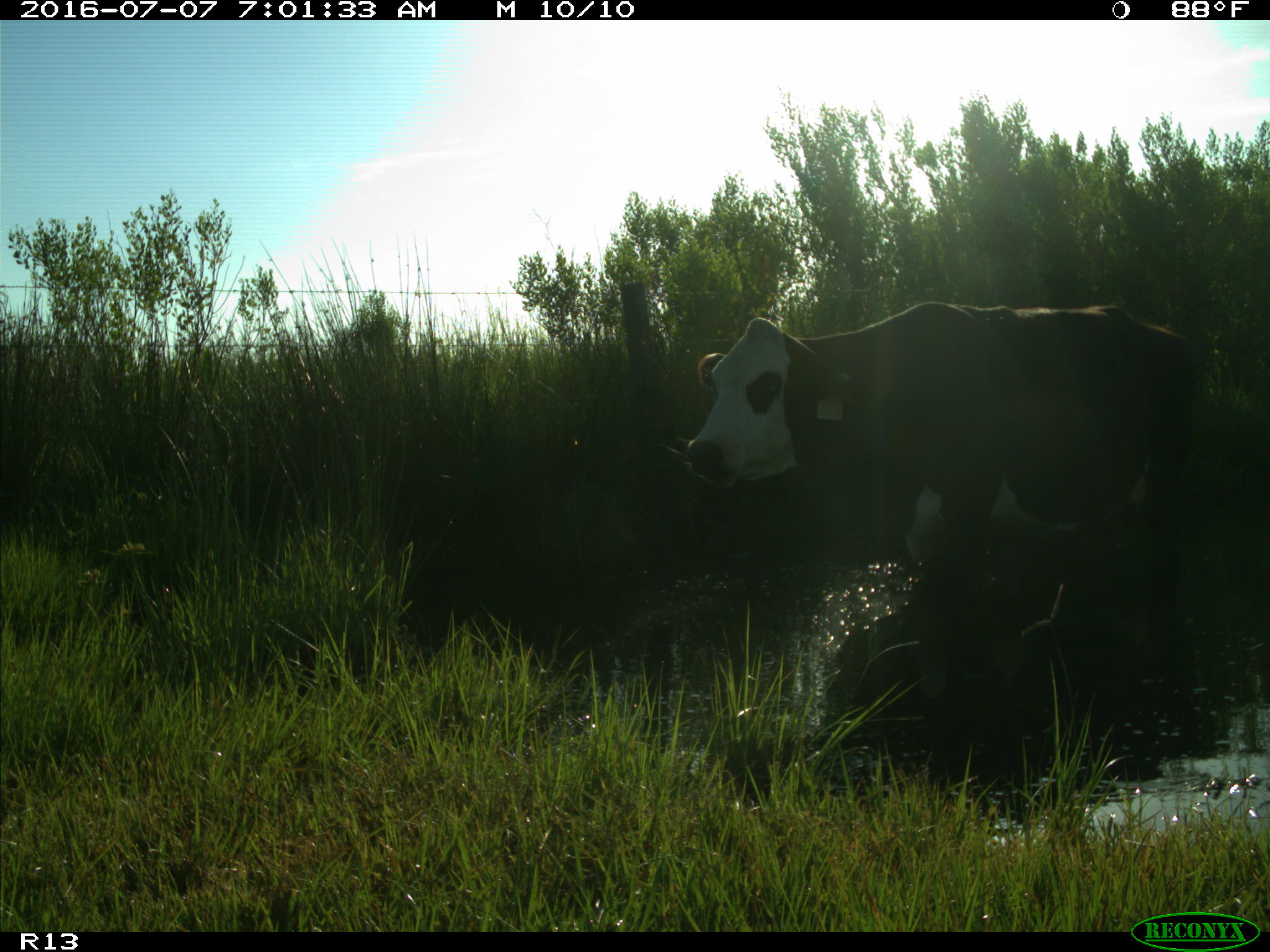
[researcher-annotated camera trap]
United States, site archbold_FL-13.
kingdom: Animalia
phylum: Chordata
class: Mammalia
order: Artiodactyla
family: Bovidae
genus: Bos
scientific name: Bos taurus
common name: domestic cow